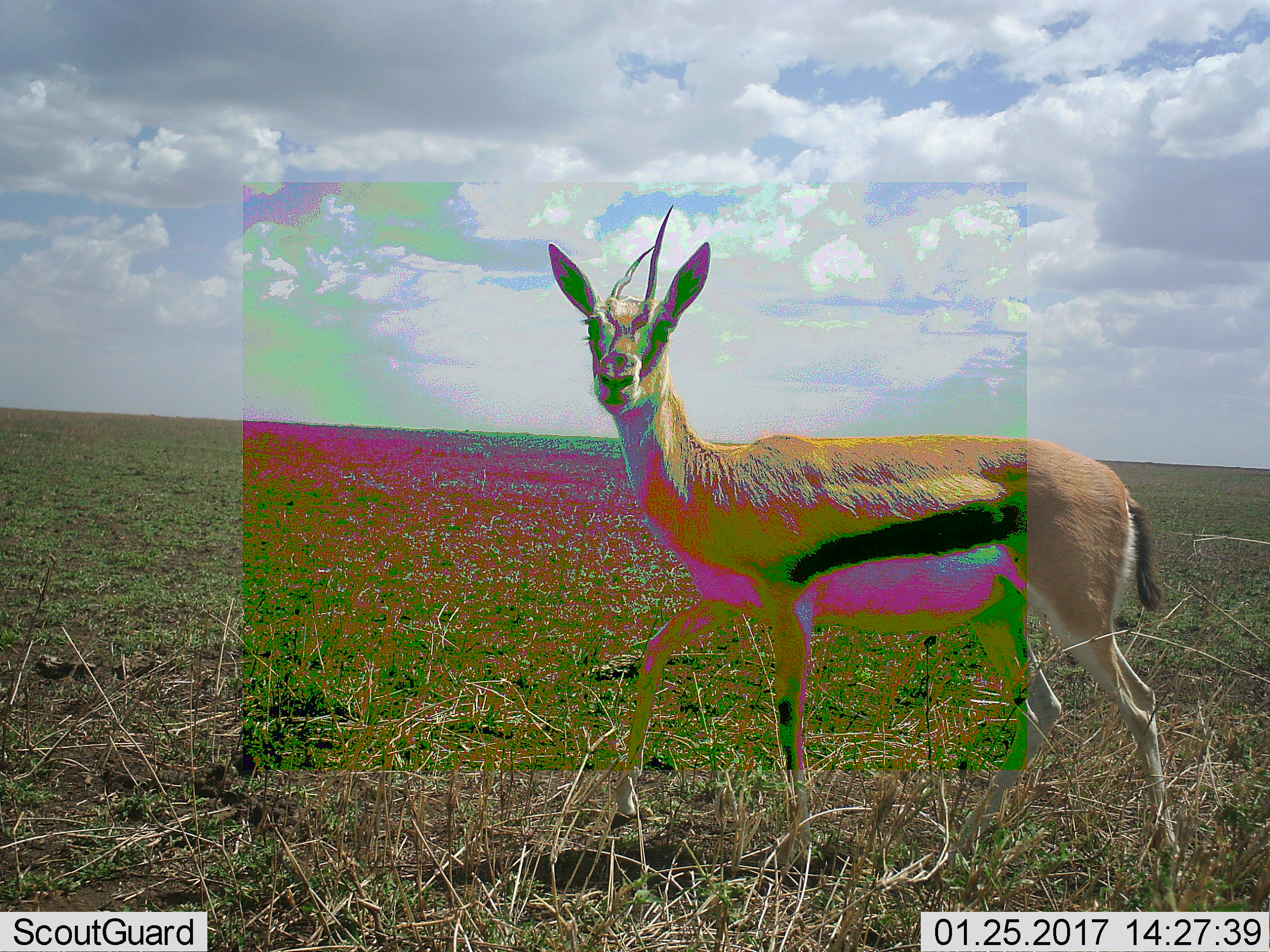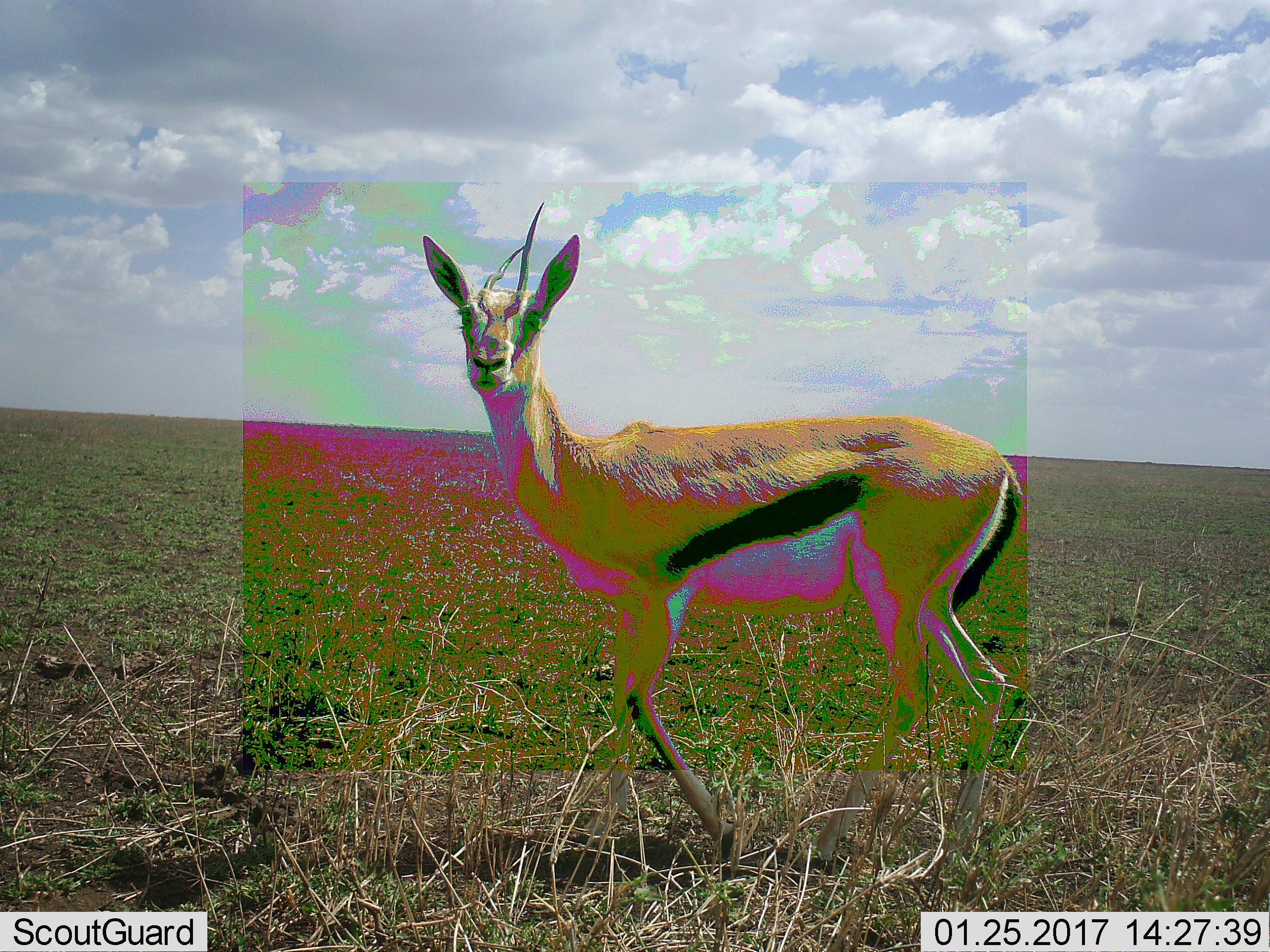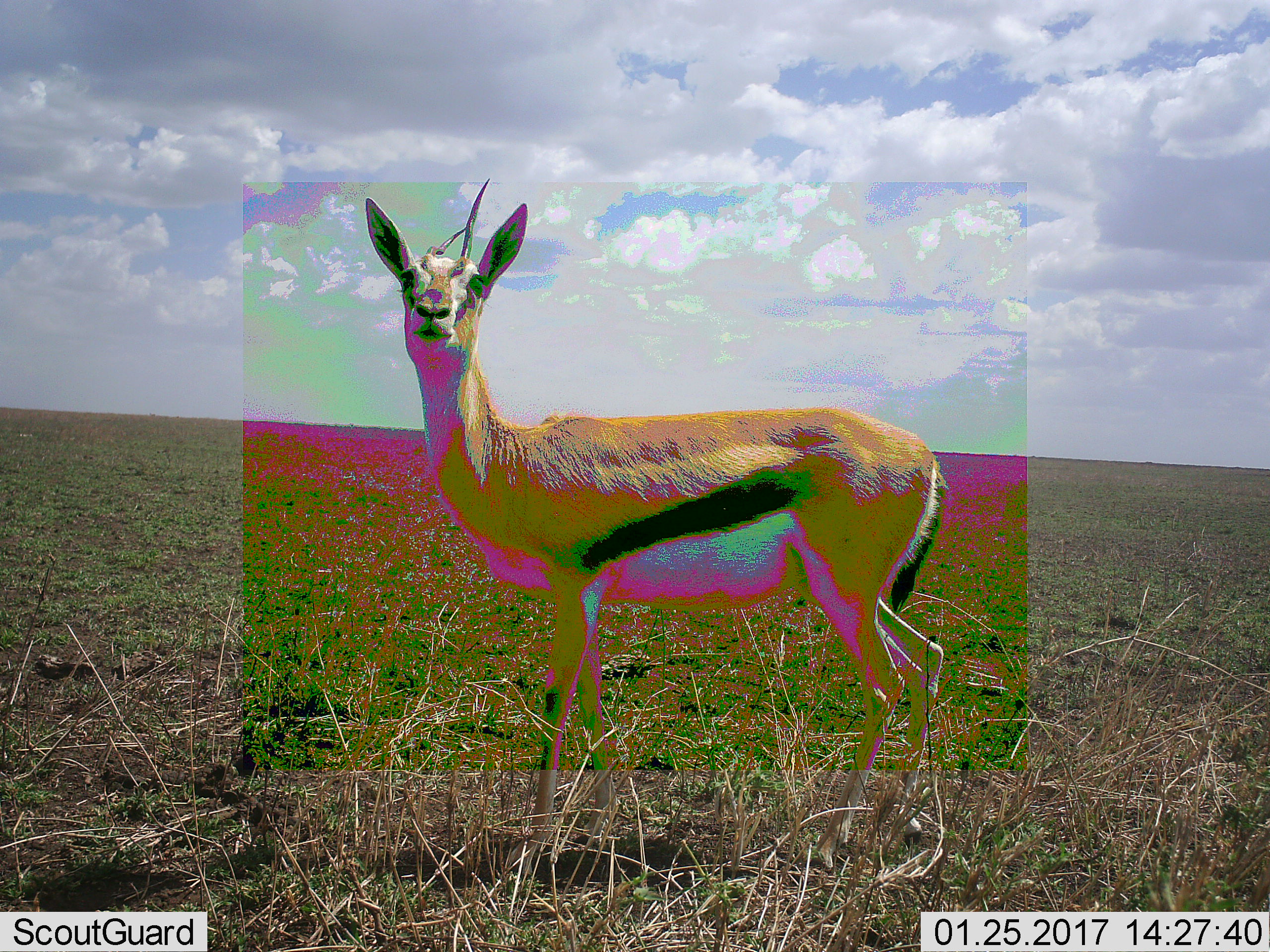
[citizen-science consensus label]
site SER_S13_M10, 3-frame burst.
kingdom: Animalia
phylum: Chordata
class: Mammalia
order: Artiodactyla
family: Bovidae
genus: Eudorcas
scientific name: Eudorcas thomsonii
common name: thomson's gazelle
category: gazellethomsons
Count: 1.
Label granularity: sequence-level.